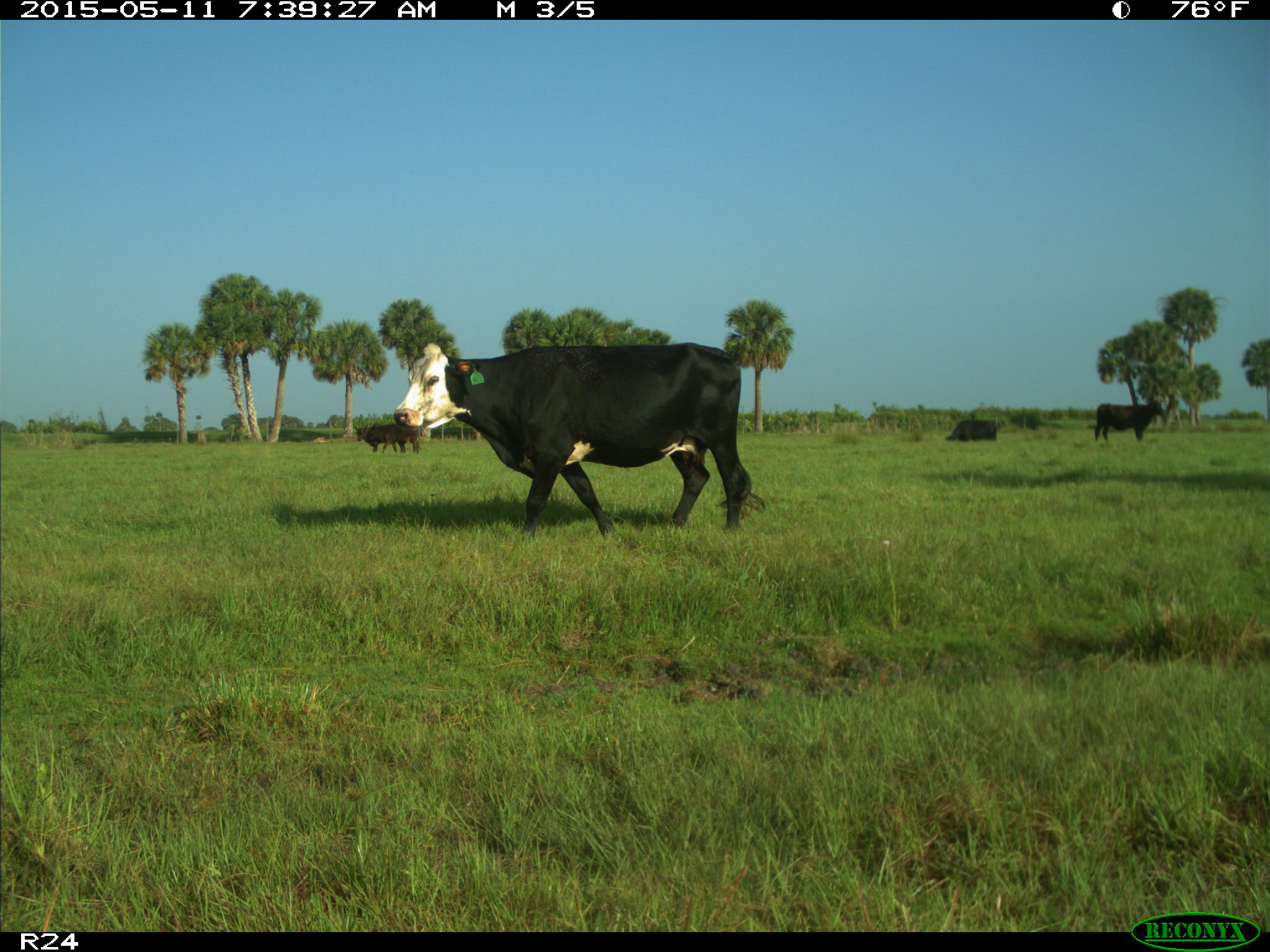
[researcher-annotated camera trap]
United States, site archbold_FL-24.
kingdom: Animalia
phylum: Chordata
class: Mammalia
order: Artiodactyla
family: Bovidae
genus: Bos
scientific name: Bos taurus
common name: domestic cow